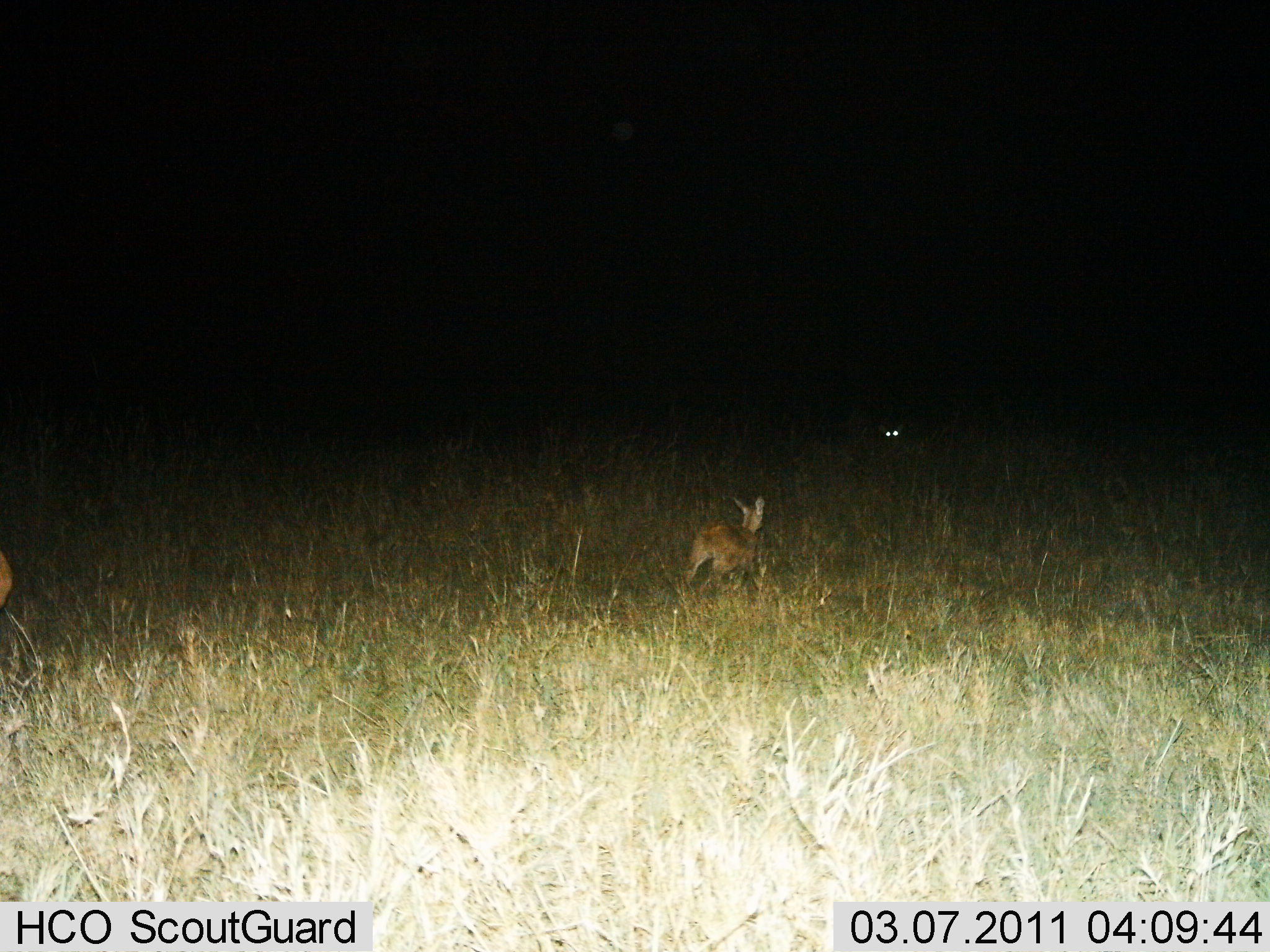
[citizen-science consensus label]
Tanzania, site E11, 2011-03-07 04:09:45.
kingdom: Animalia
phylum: Chordata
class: Mammalia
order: Artiodactyla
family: Bovidae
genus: Madoqua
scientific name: Madoqua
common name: dikdik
Dikdik (Madoqua), count 1. Behavior (volunteer vote fractions): standing 22%, resting 0%, moving 78%, interacting 0%. Young present (vote fraction): 0%. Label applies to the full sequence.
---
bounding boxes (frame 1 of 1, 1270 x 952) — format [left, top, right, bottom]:
animal: [677, 493, 773, 607]; [0, 537, 25, 621]